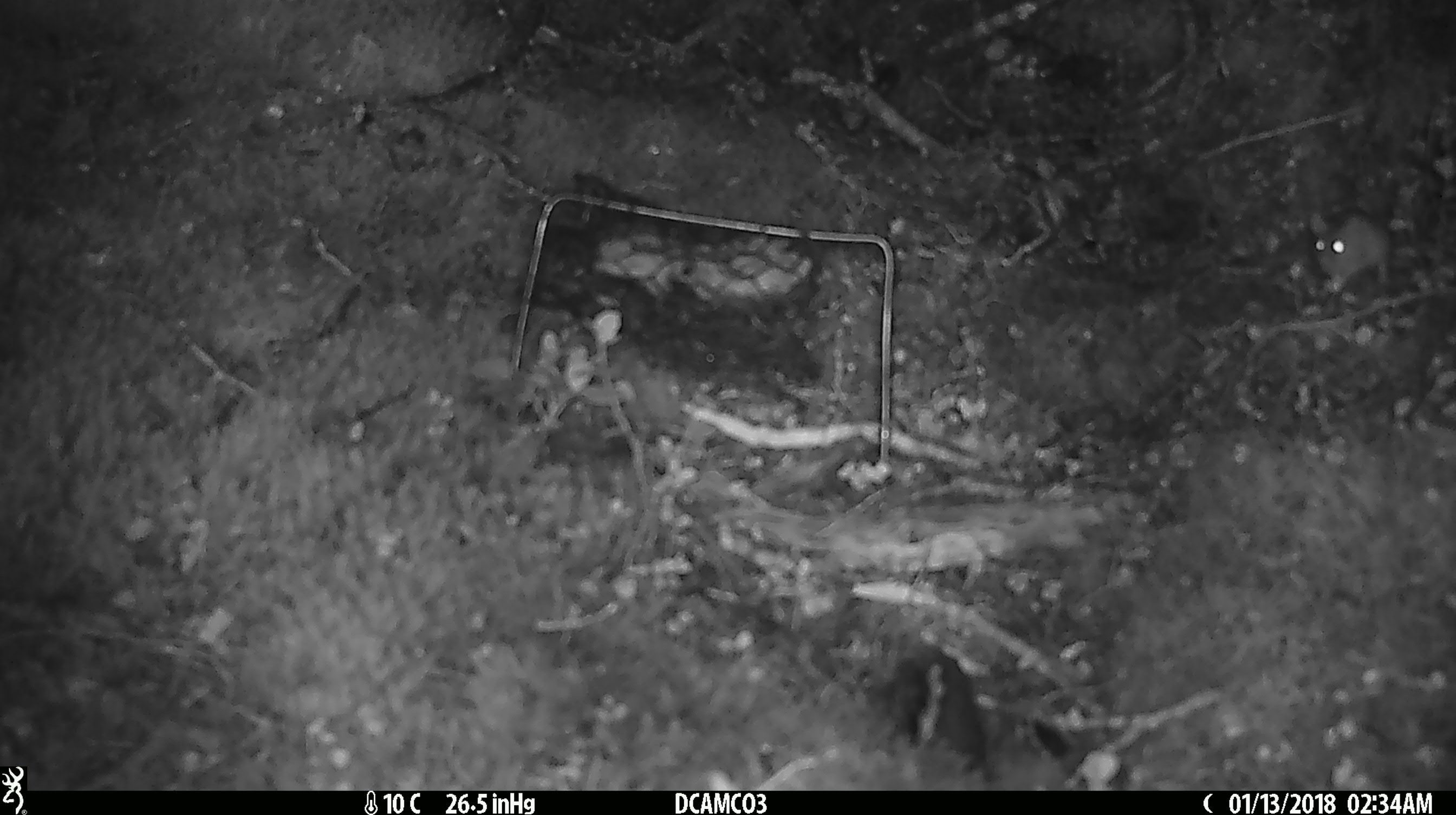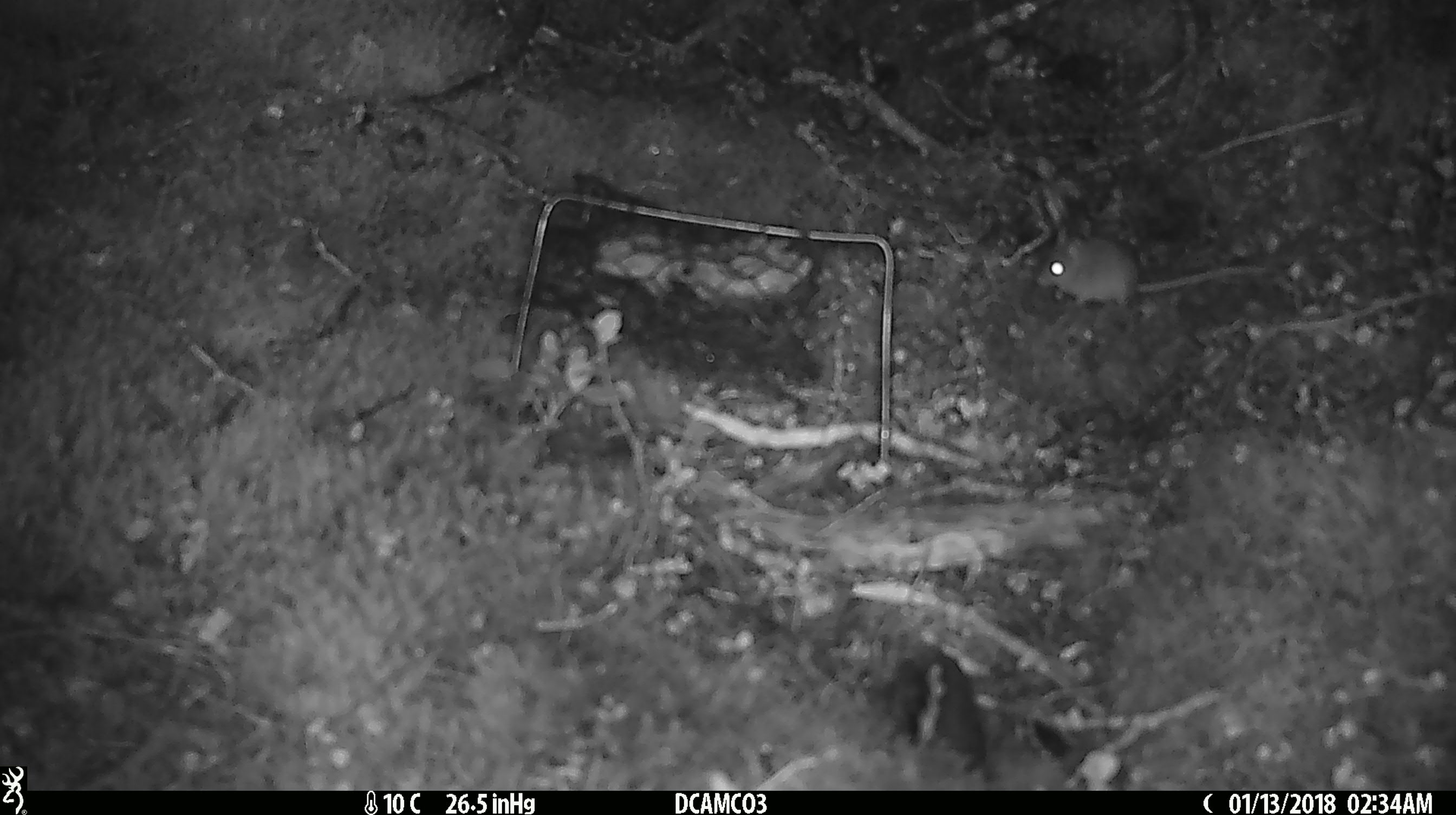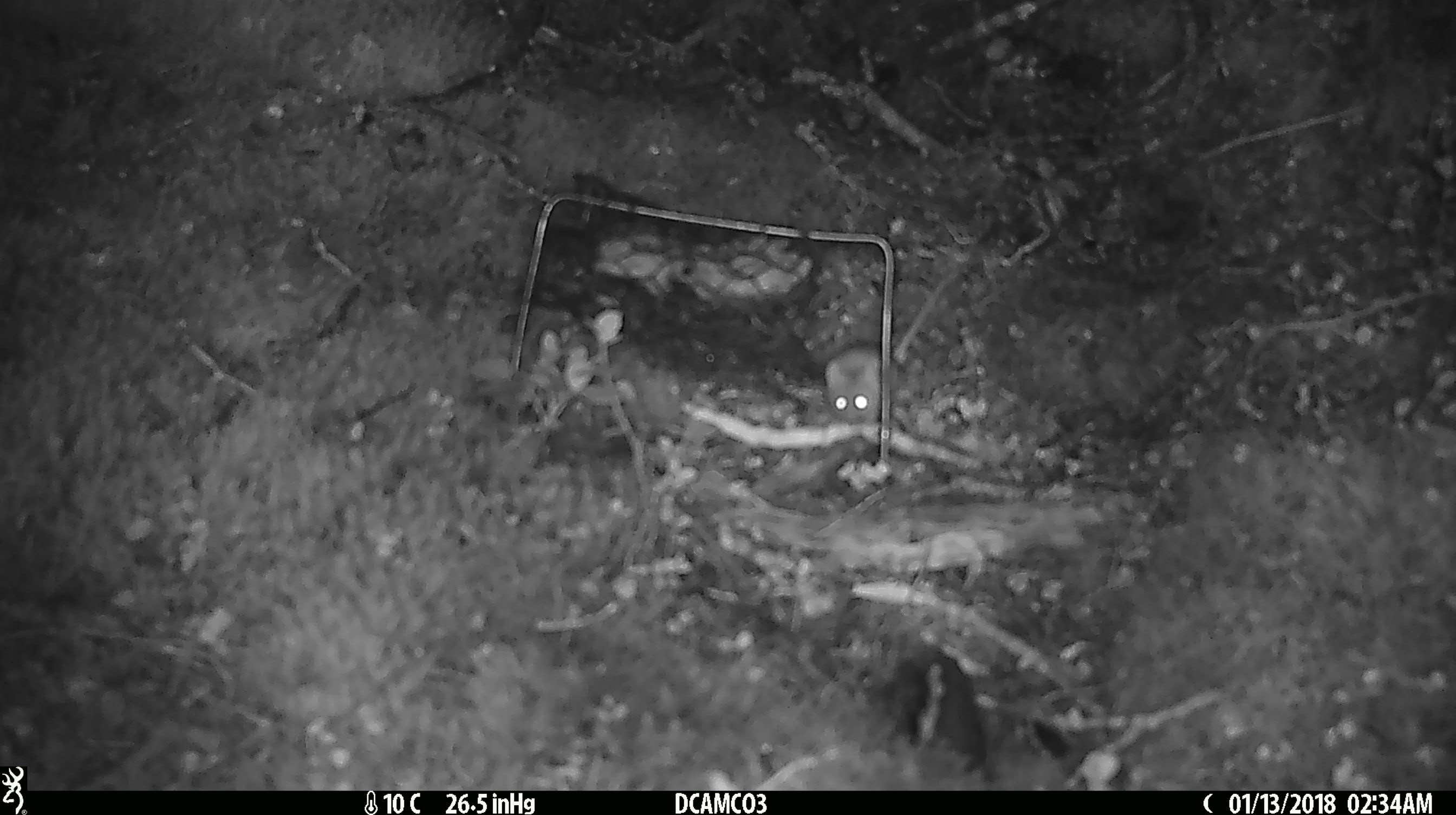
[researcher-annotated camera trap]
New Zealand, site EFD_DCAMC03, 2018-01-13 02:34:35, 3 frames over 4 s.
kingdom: Animalia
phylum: Chordata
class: Mammalia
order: Rodentia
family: Muridae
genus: Mus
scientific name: Mus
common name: mouse